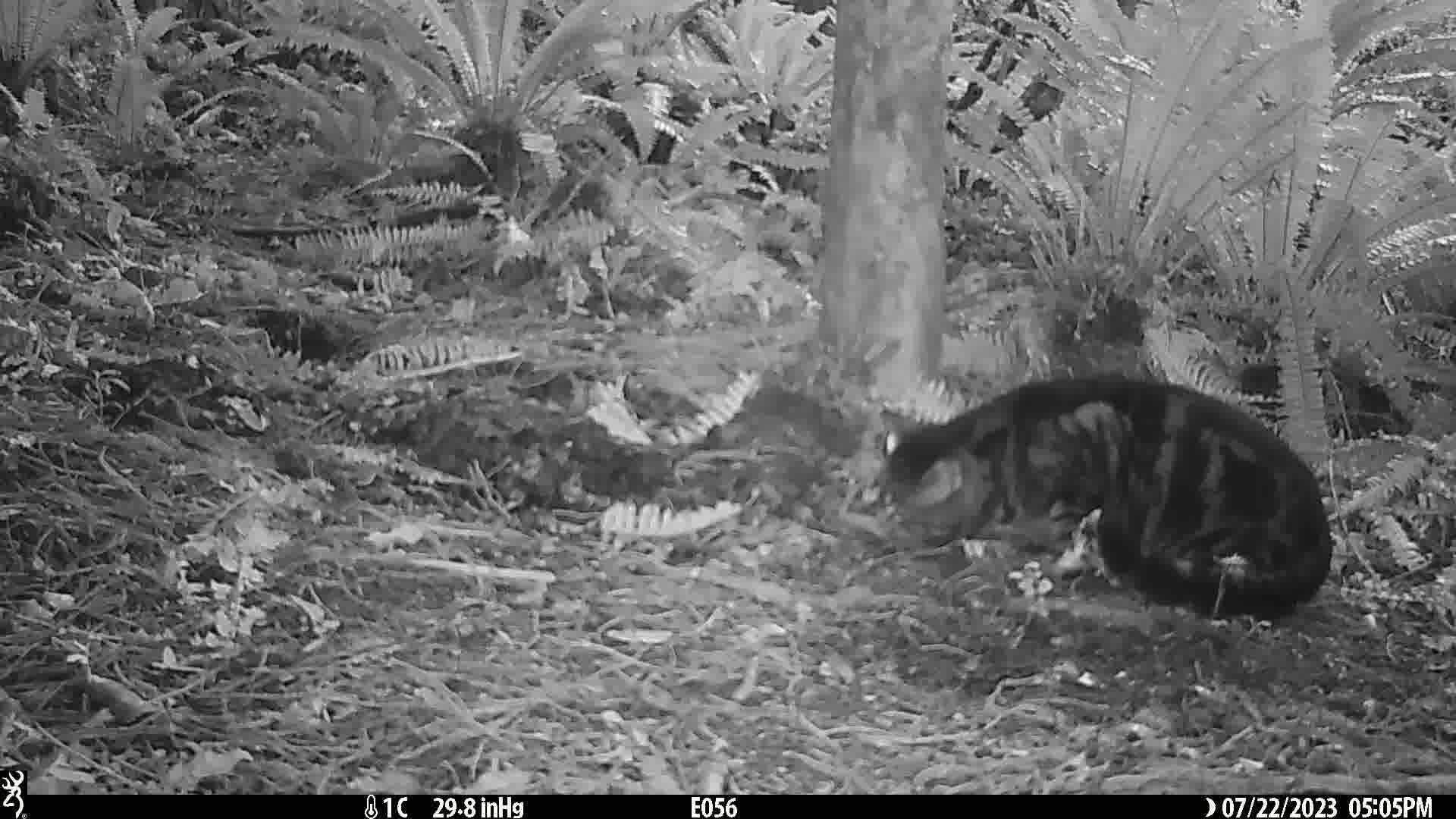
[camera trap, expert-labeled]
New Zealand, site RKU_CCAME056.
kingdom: Animalia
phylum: Chordata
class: Mammalia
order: Carnivora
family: Felidae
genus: Felis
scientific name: Felis catus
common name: domestic cat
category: cat